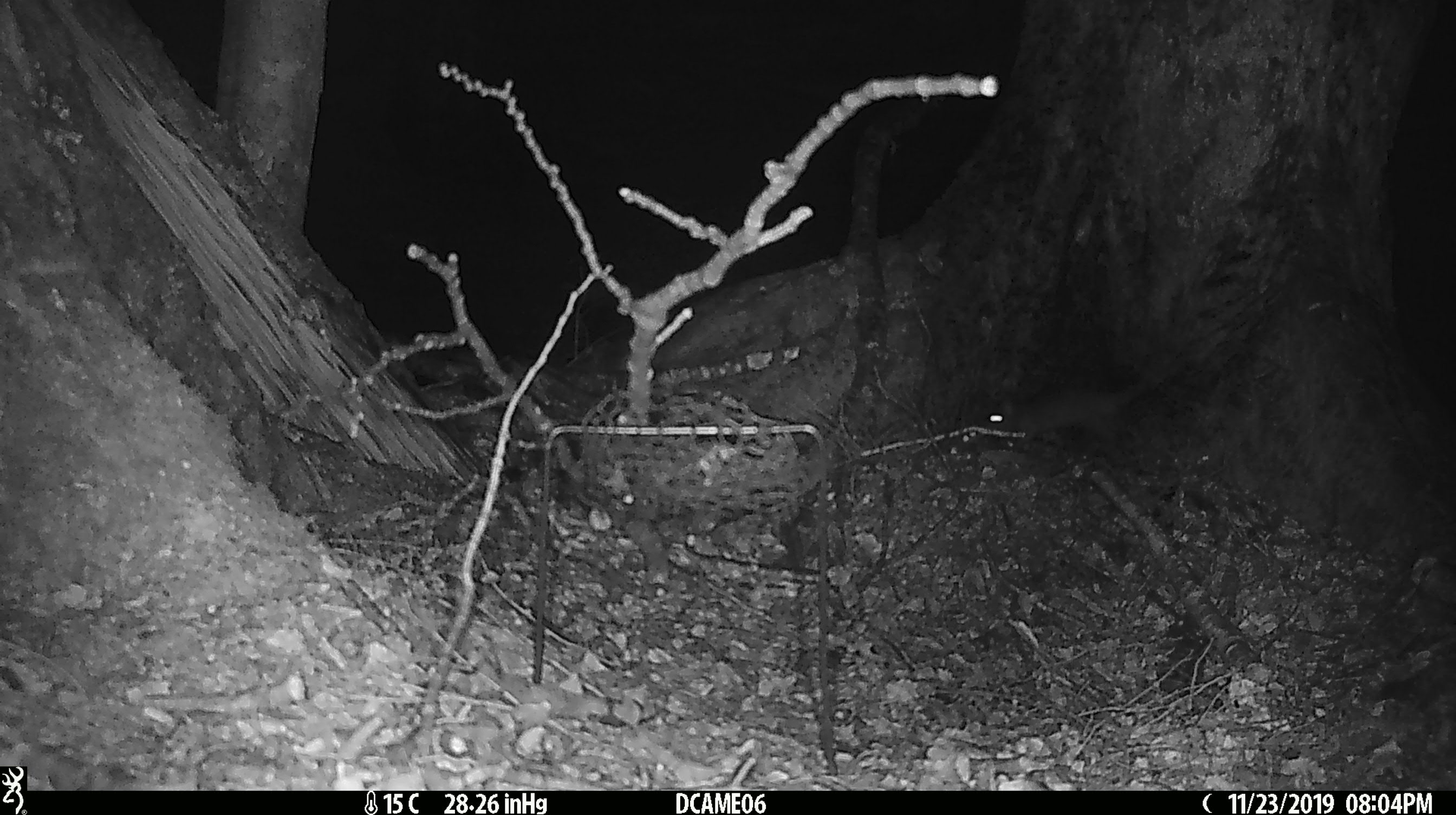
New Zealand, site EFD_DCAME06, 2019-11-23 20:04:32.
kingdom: Animalia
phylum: Chordata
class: Mammalia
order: Rodentia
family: Muridae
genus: Mus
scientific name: Mus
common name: mouse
Mouse (Mus).